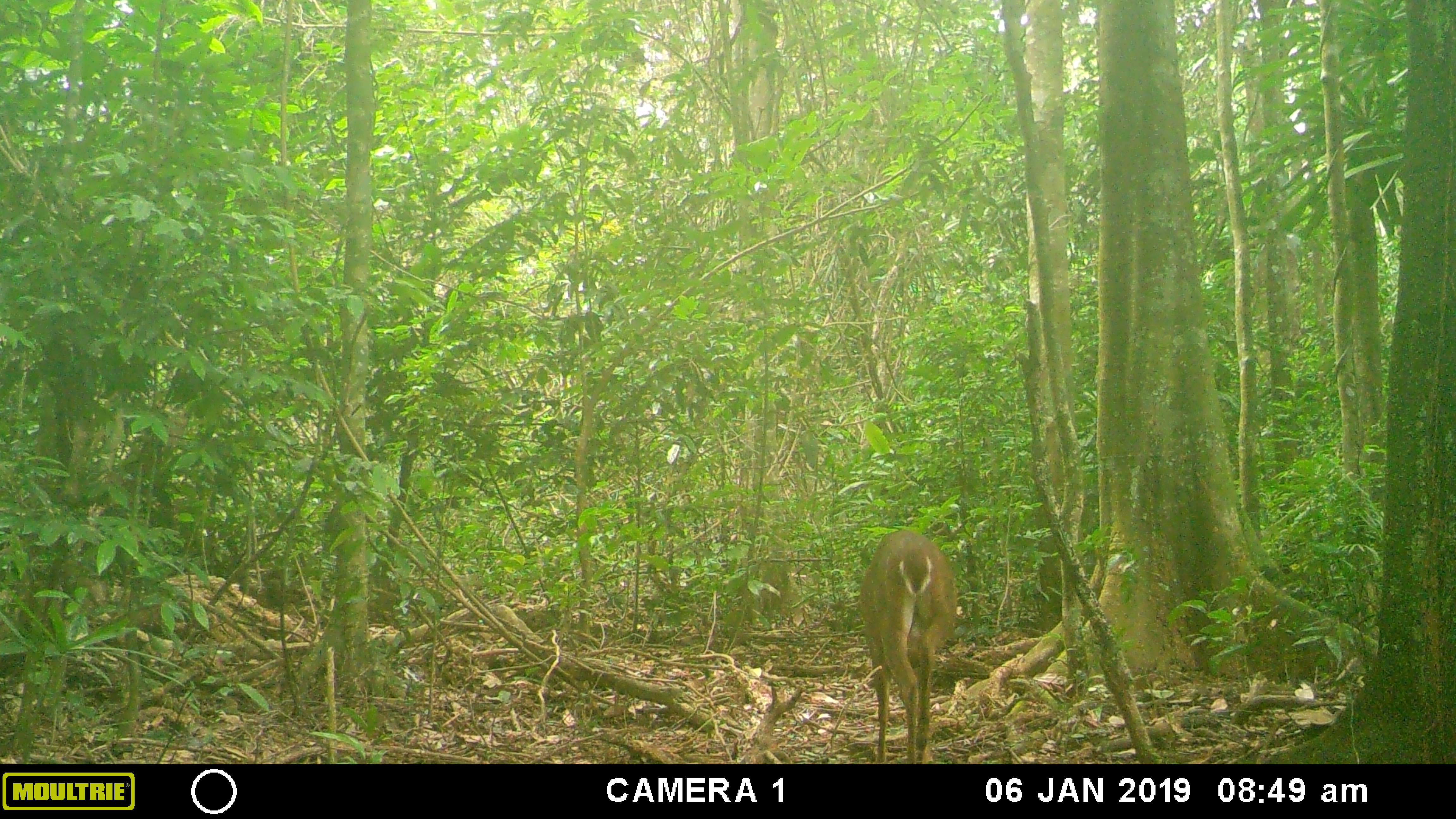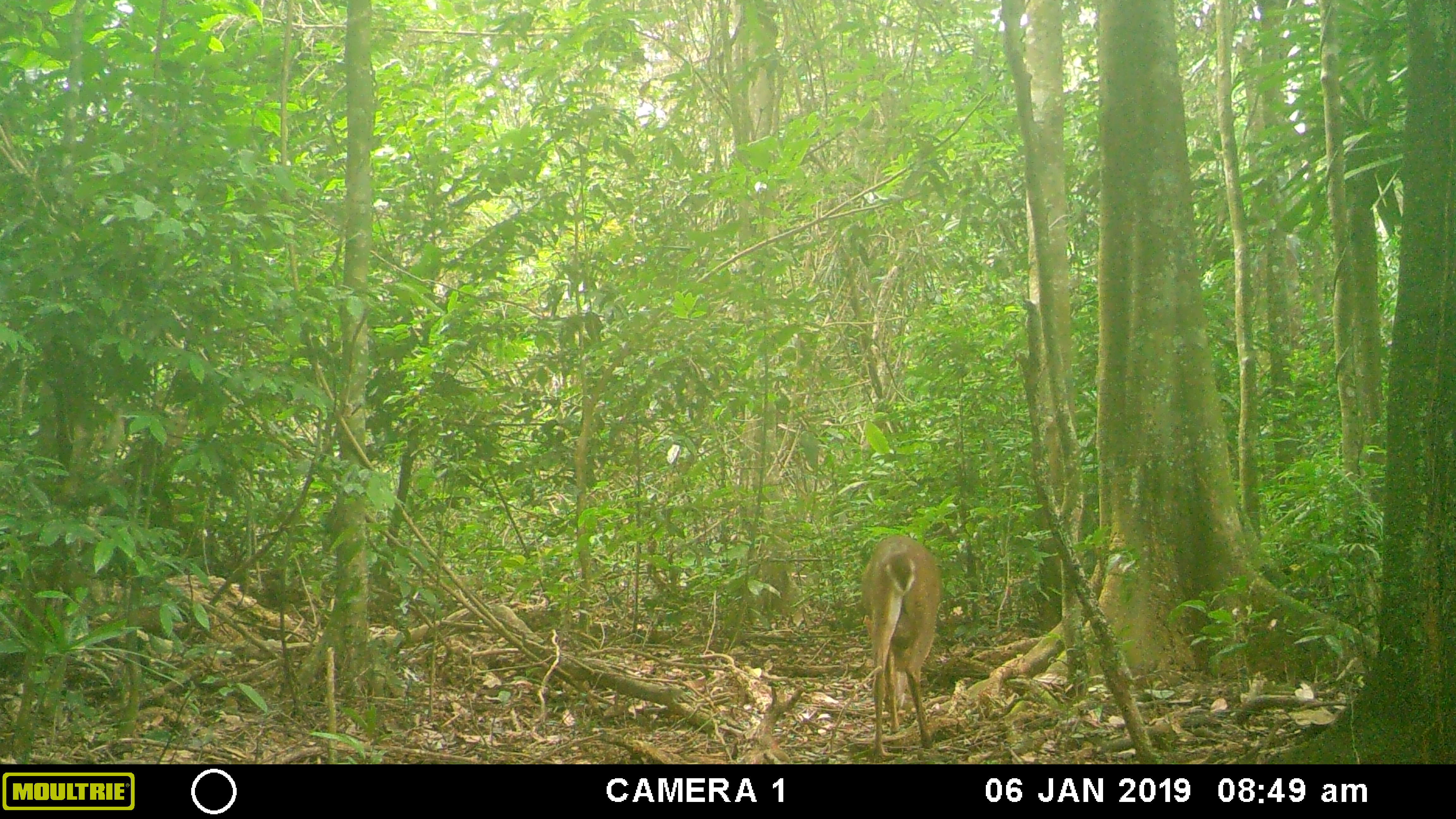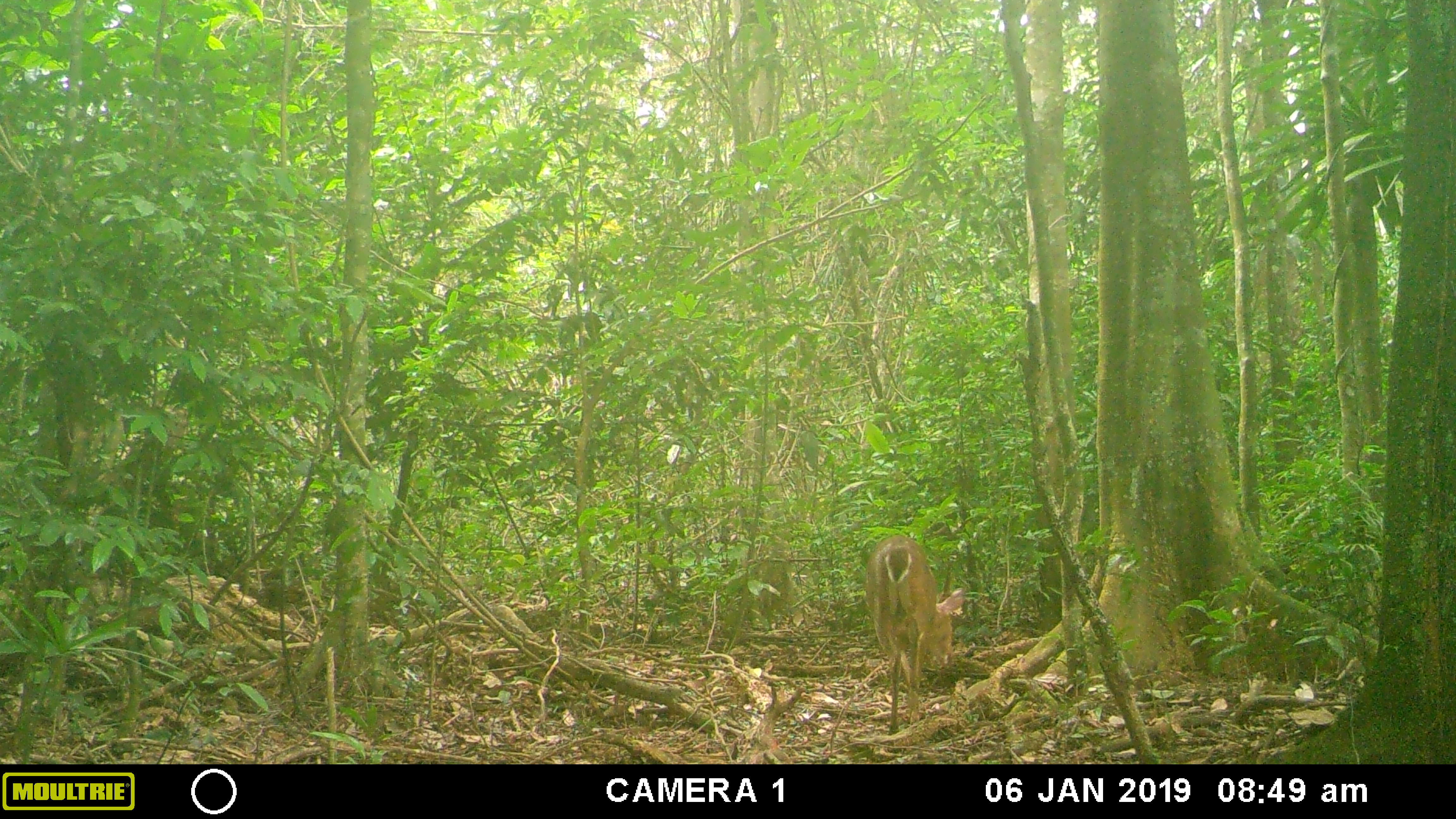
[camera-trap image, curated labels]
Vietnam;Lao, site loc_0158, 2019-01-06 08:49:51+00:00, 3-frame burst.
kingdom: Animalia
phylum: Chordata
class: Mammalia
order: Artiodactyla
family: Cervidae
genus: Muntiacus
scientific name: Muntiacus vuquangensis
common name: large-antlered muntjac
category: large antlered muntjac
Large antlered muntjac (large-antlered muntjac) (Muntiacus vuquangensis). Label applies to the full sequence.